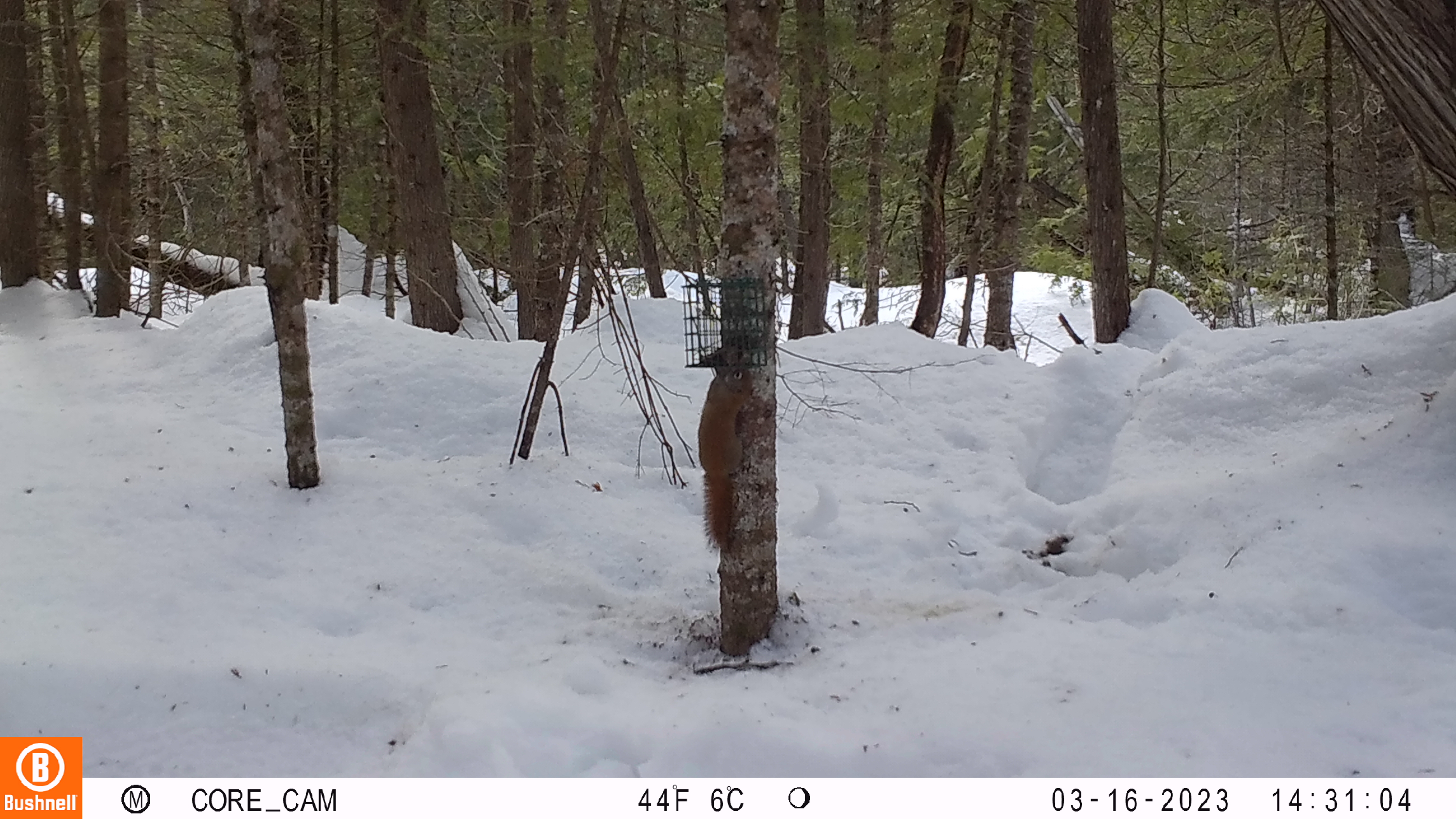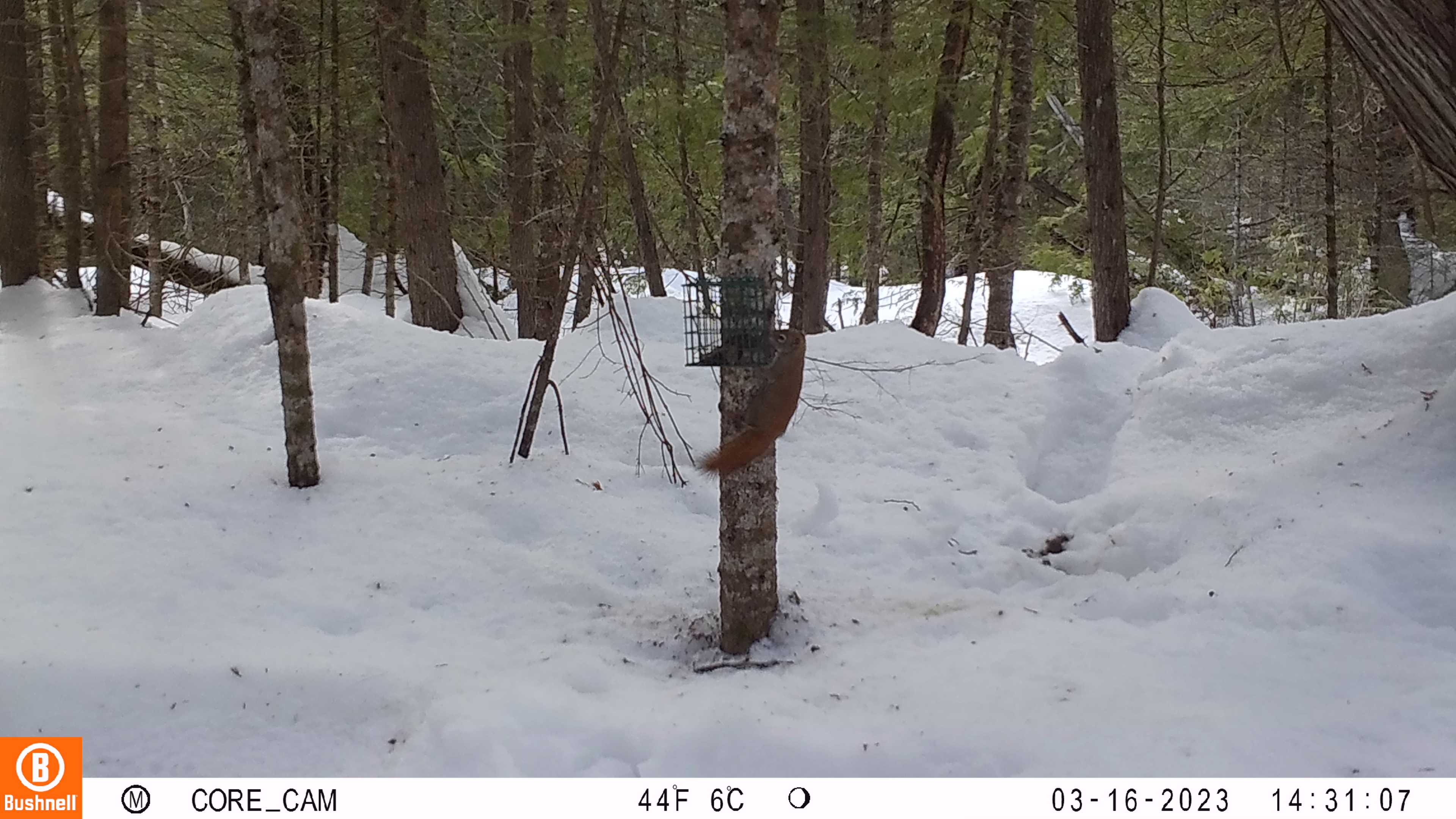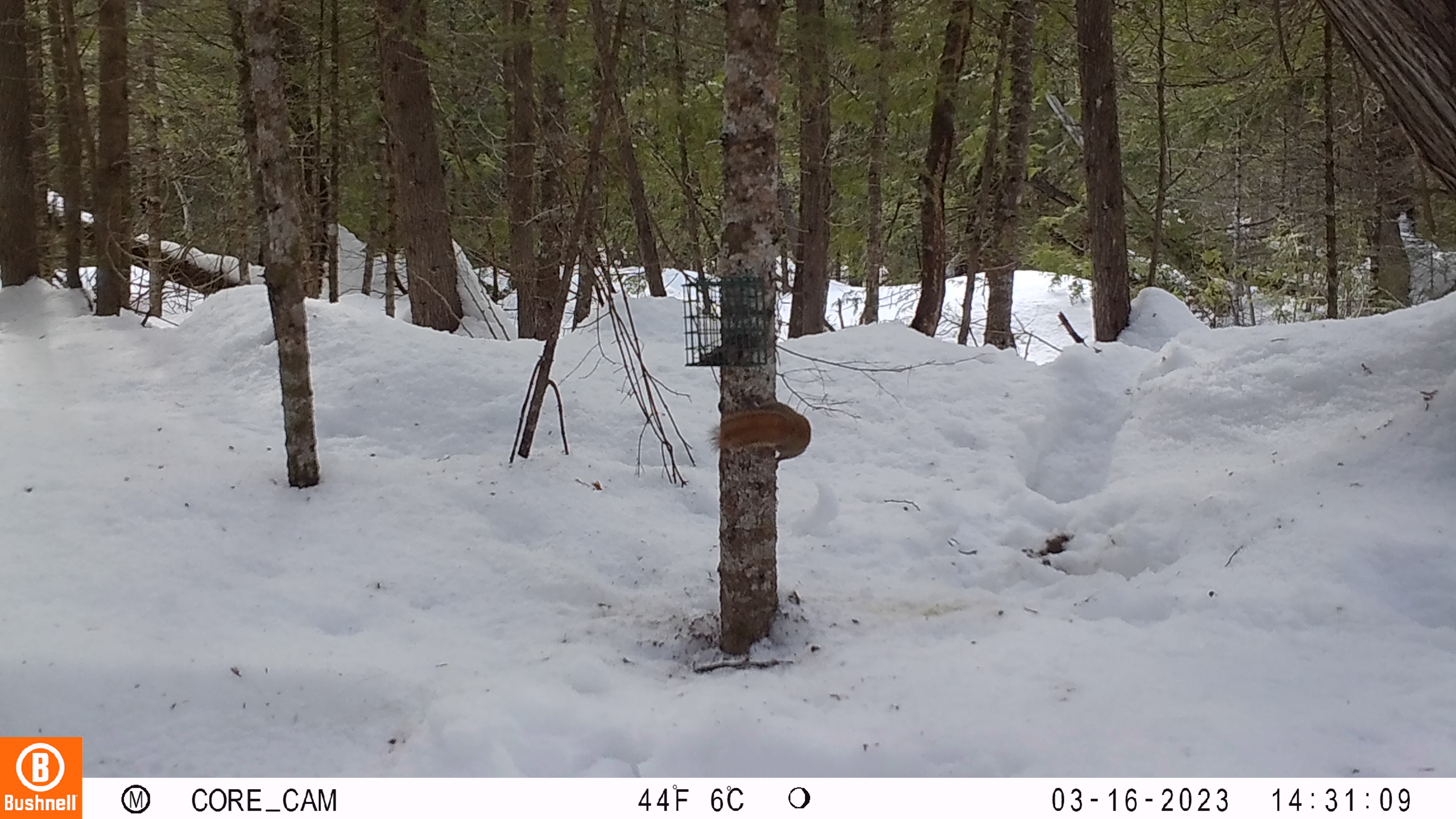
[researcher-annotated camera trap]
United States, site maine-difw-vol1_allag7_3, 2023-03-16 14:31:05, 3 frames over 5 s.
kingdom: Animalia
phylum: Chordata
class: Mammalia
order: Rodentia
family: Sciuridae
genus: Tamiasciurus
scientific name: Tamiasciurus hudsonicus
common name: red squirrel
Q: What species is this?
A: Red squirrel (Tamiasciurus hudsonicus).